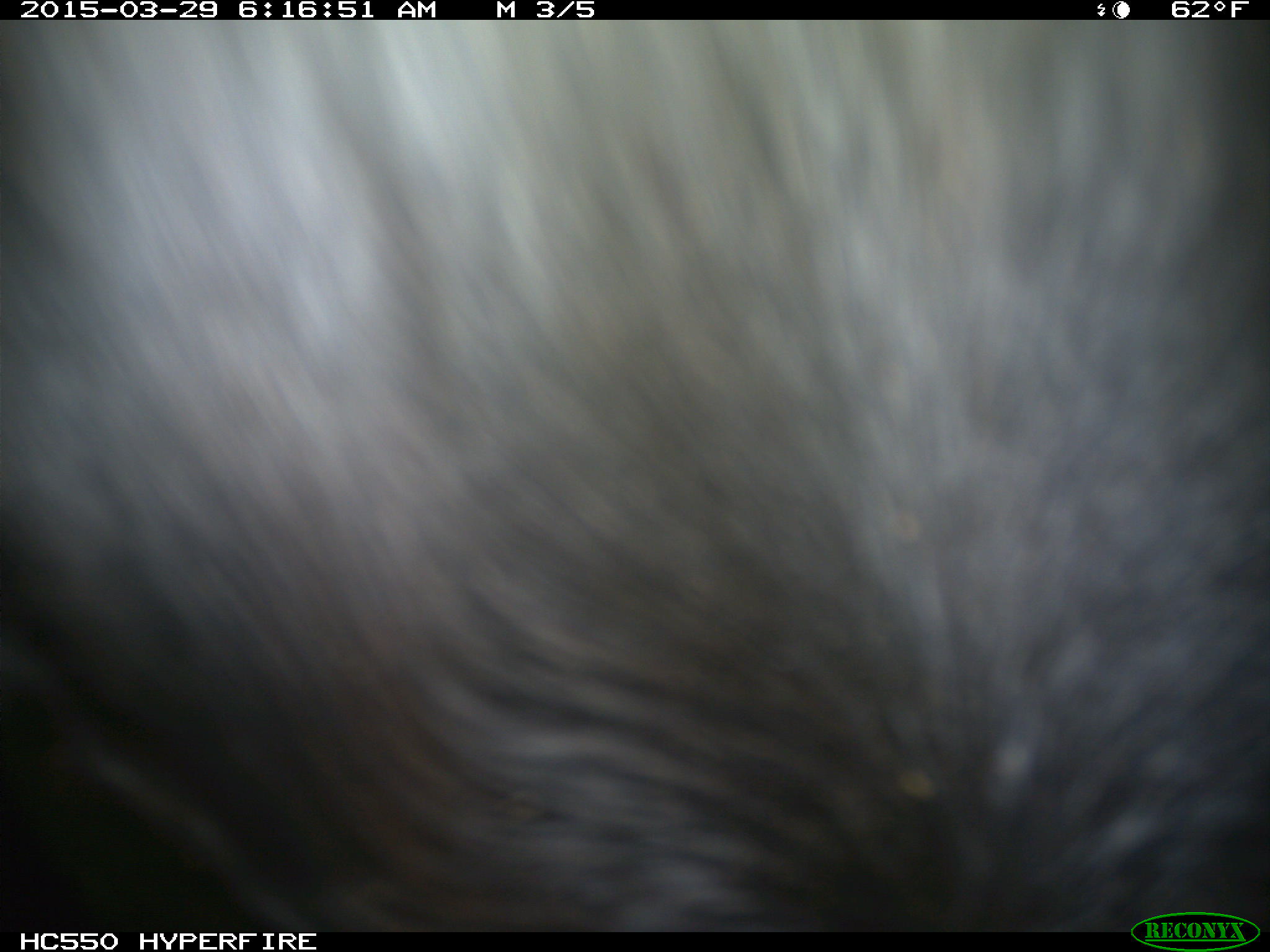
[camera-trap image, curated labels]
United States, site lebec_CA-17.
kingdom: Animalia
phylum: Chordata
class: Mammalia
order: Artiodactyla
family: Bovidae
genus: Bos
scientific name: Bos taurus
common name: domestic cow